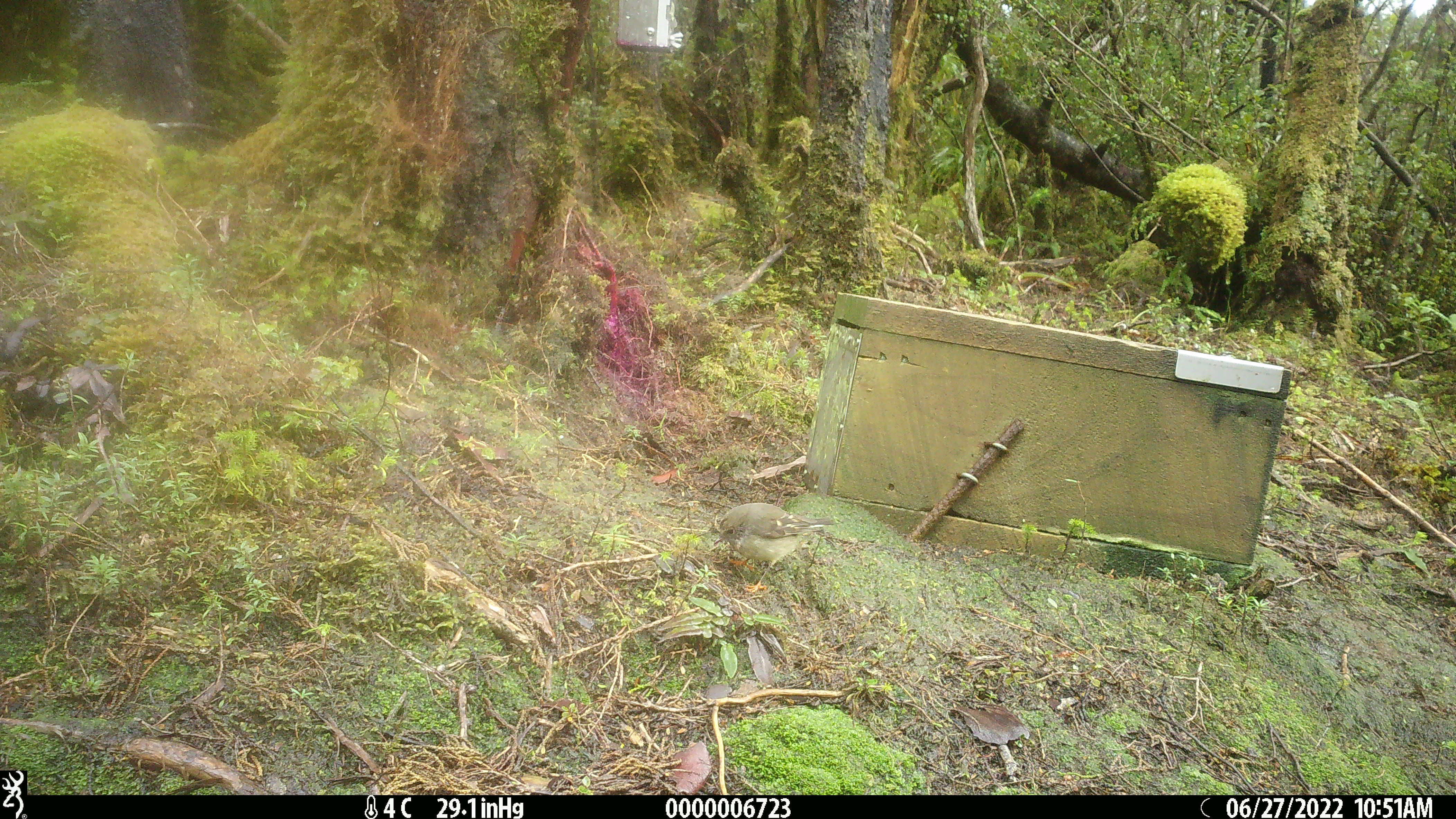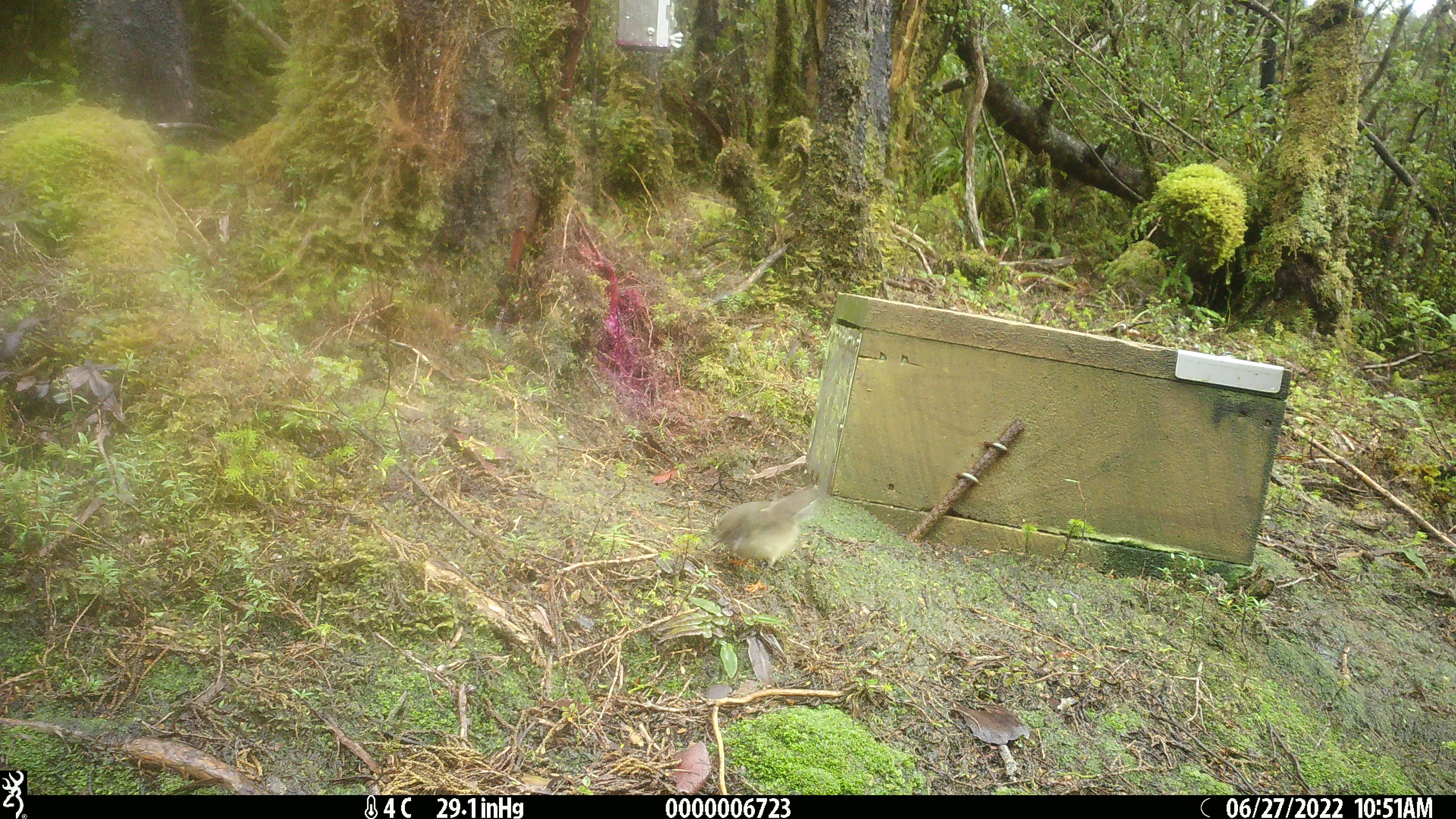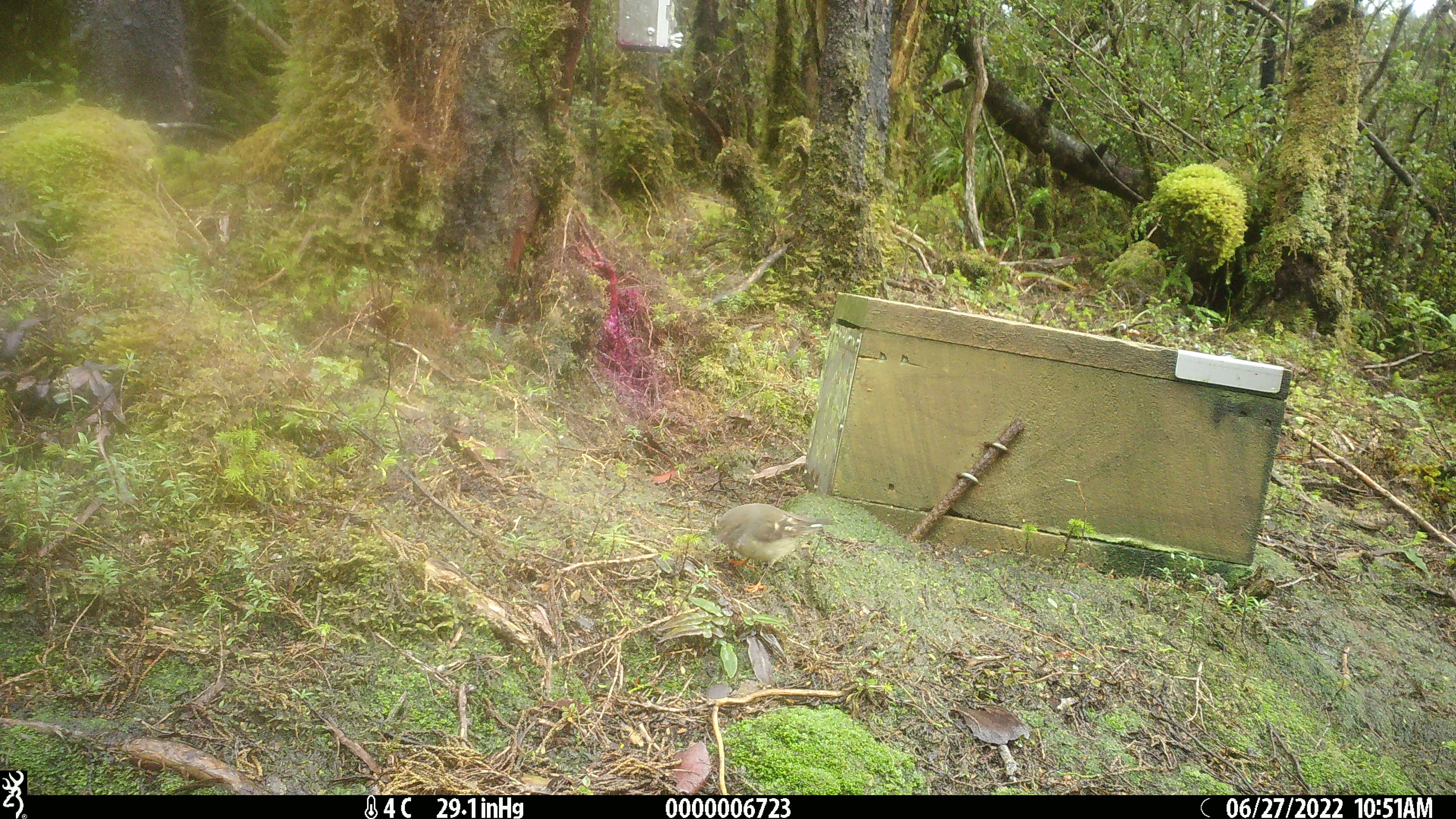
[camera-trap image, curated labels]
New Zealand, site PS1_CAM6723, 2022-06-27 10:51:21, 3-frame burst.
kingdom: Animalia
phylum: Chordata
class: Aves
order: Passeriformes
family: Petroicidae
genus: Petroica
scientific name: Petroica macrocephala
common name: tomtit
Tomtit (Petroica macrocephala).